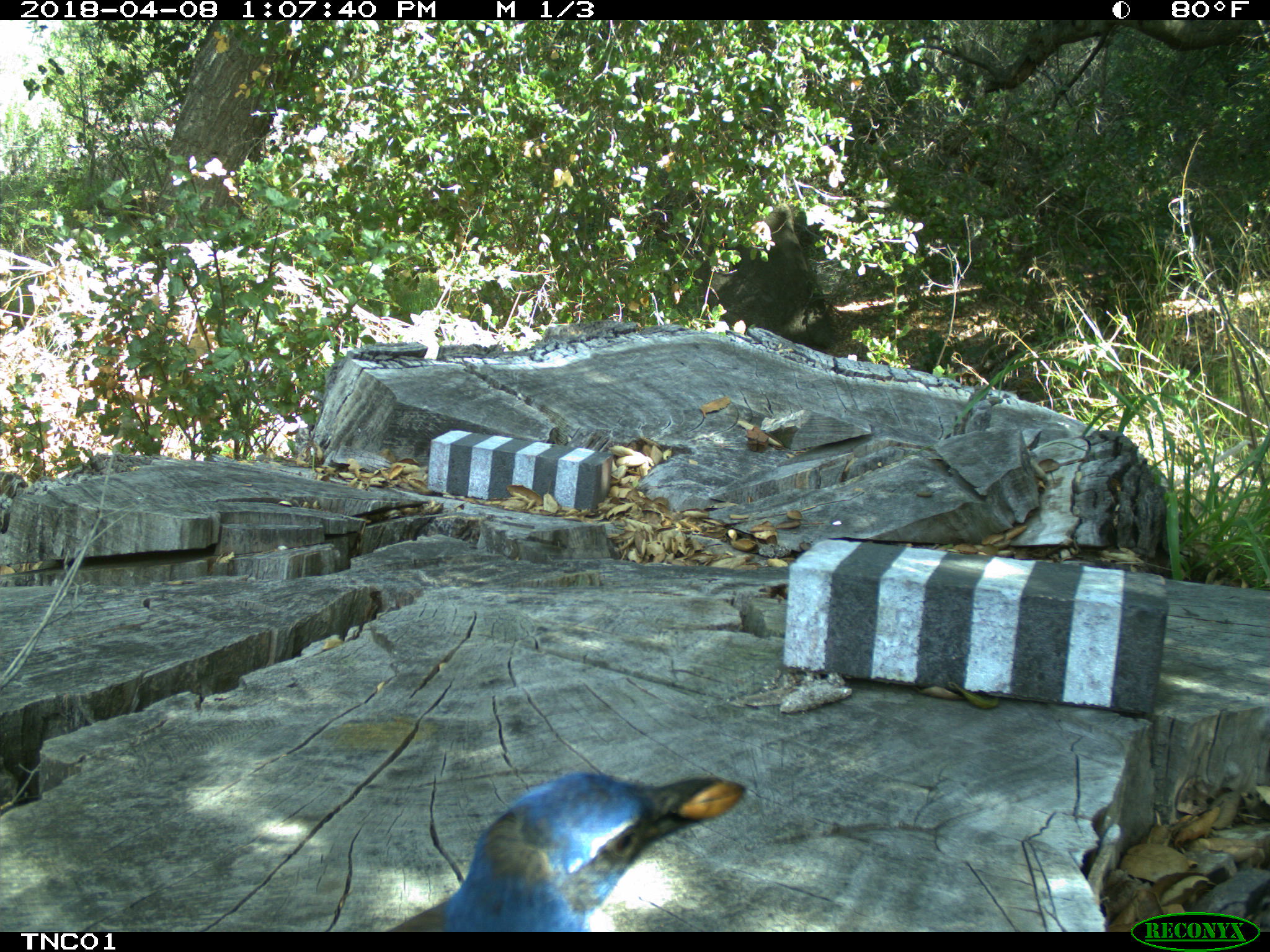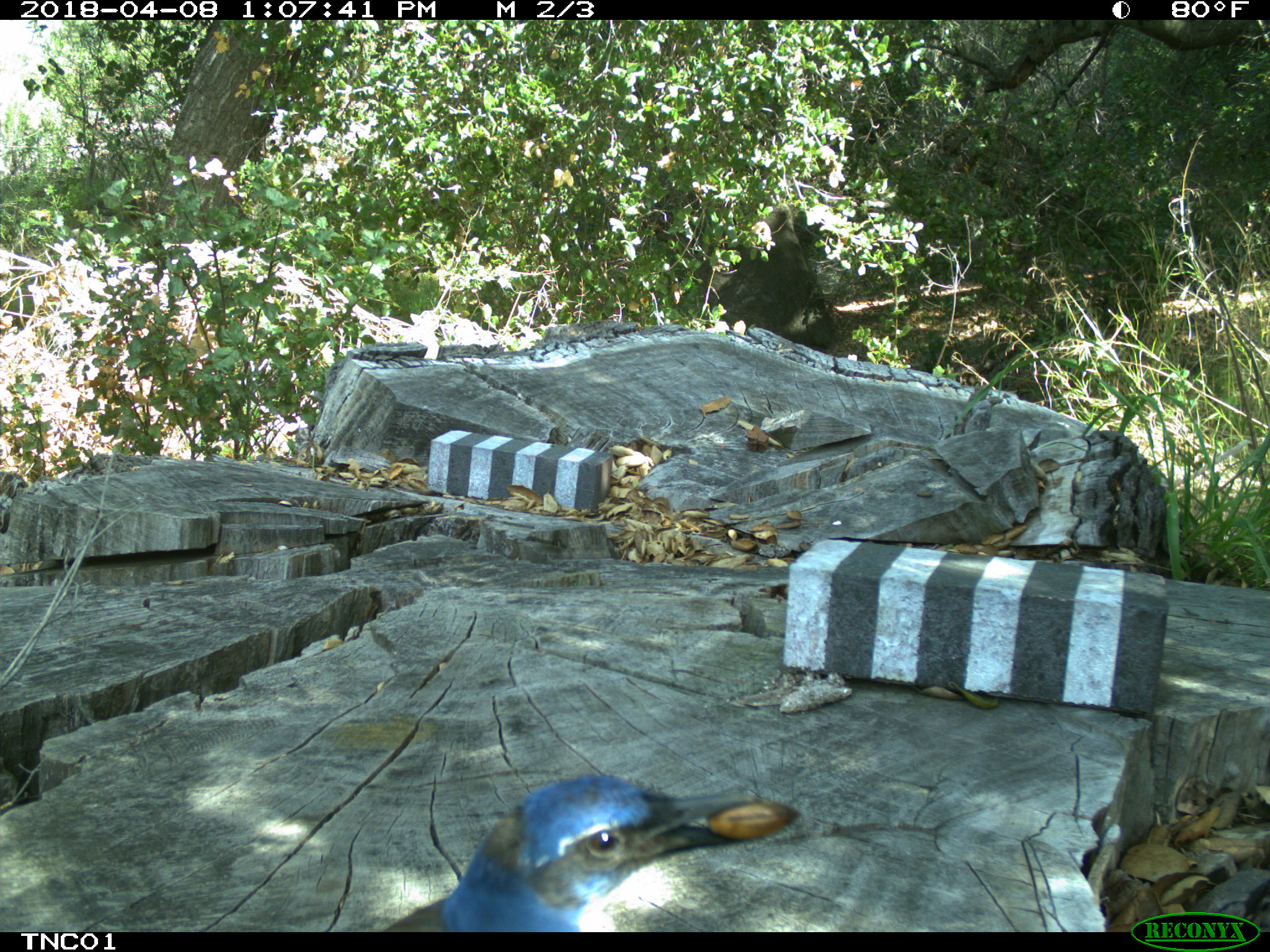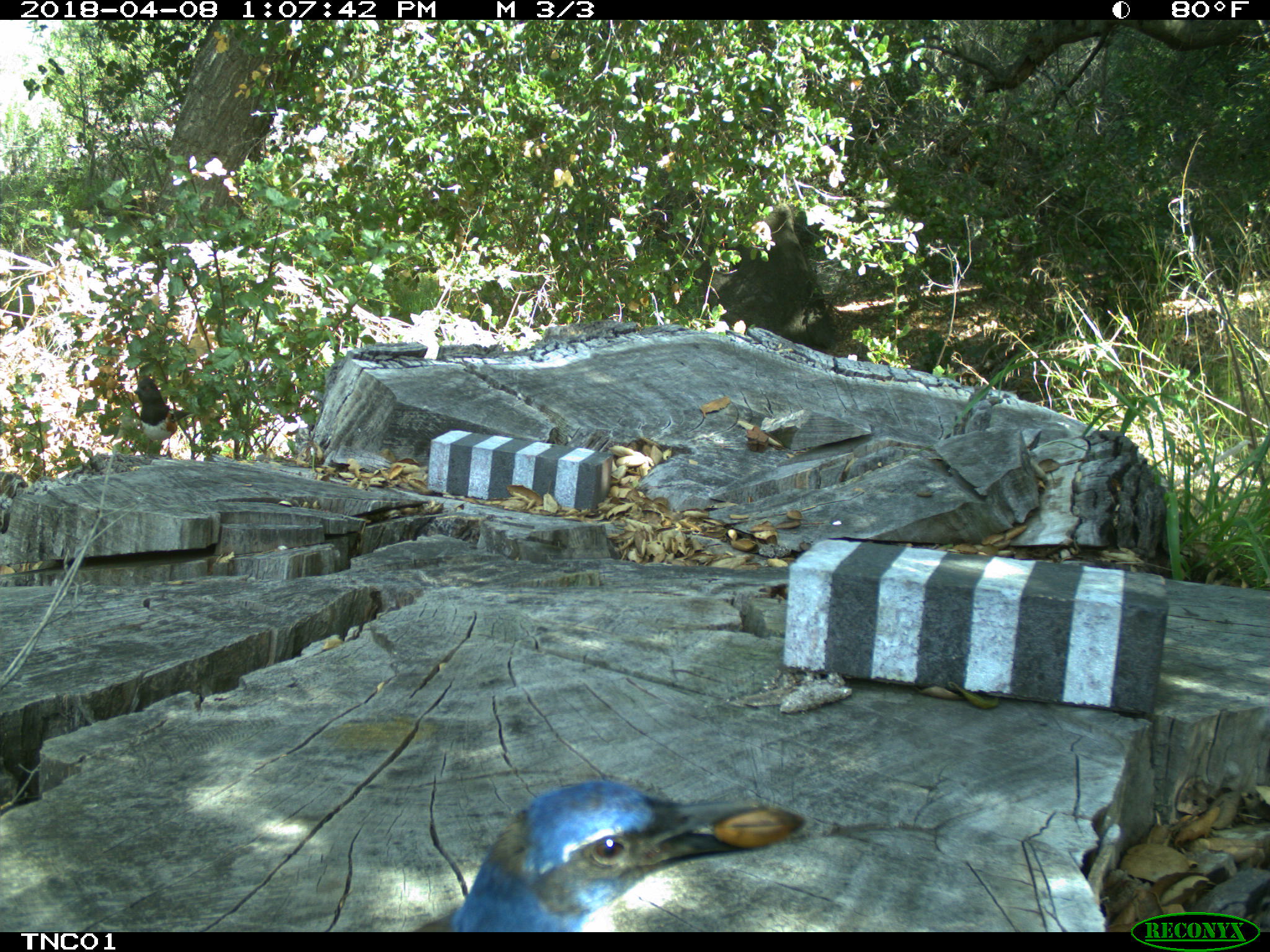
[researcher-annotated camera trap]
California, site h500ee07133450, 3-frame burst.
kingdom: Animalia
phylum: Chordata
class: Aves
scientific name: Aves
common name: bird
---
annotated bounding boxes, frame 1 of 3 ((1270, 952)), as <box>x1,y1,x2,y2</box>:
bird: <box>383,767,744,925</box>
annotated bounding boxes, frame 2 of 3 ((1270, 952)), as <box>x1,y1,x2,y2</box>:
bird: <box>383,776,802,932</box>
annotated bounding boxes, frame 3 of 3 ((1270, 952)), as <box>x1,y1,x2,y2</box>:
bird: <box>406,778,808,930</box>